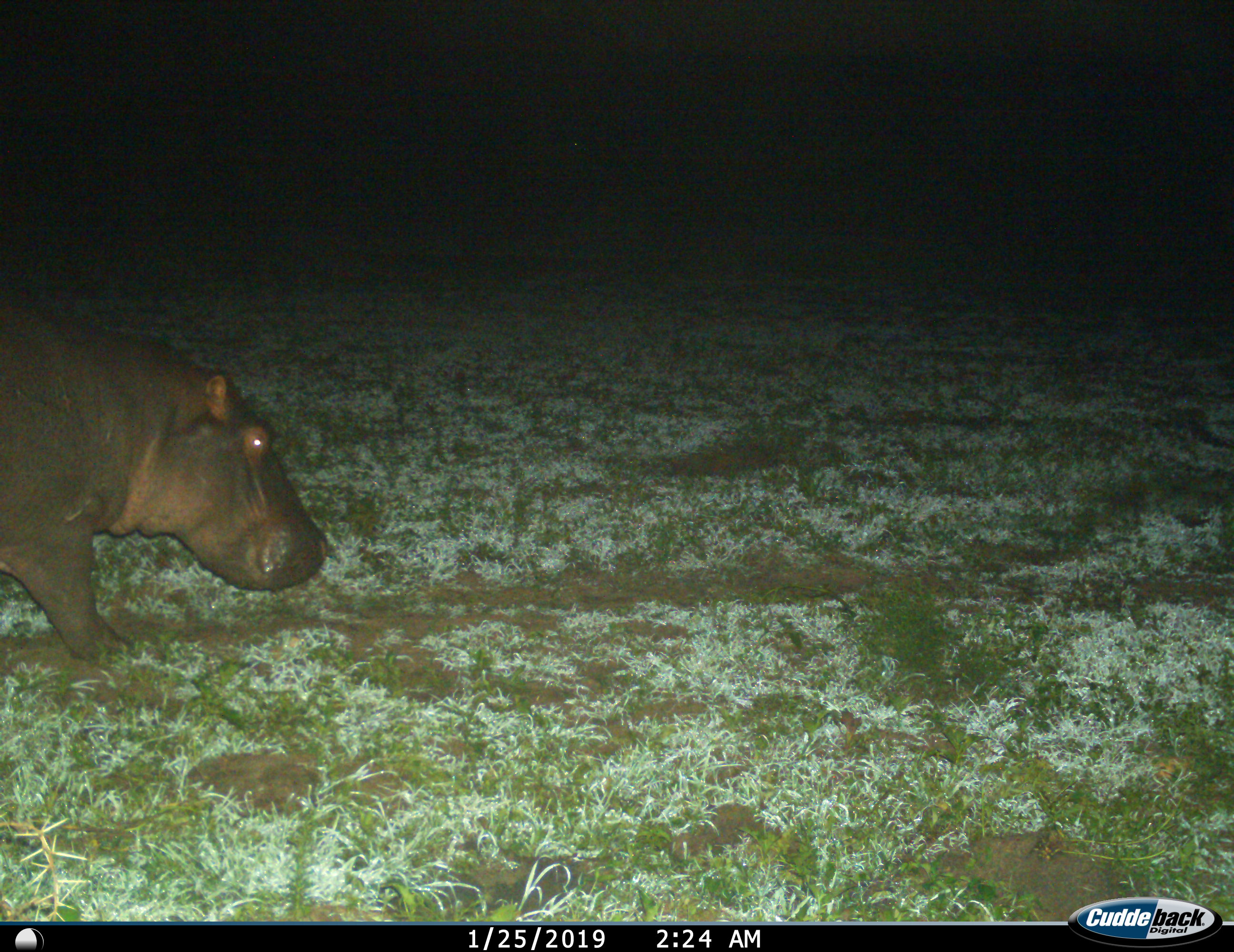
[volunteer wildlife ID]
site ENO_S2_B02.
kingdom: Animalia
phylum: Chordata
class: Mammalia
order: Artiodactyla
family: Hippopotamidae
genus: Hippopotamus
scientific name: Hippopotamus amphibius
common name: hippopotamus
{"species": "hippopotamus (Hippopotamus amphibius)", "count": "1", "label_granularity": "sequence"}